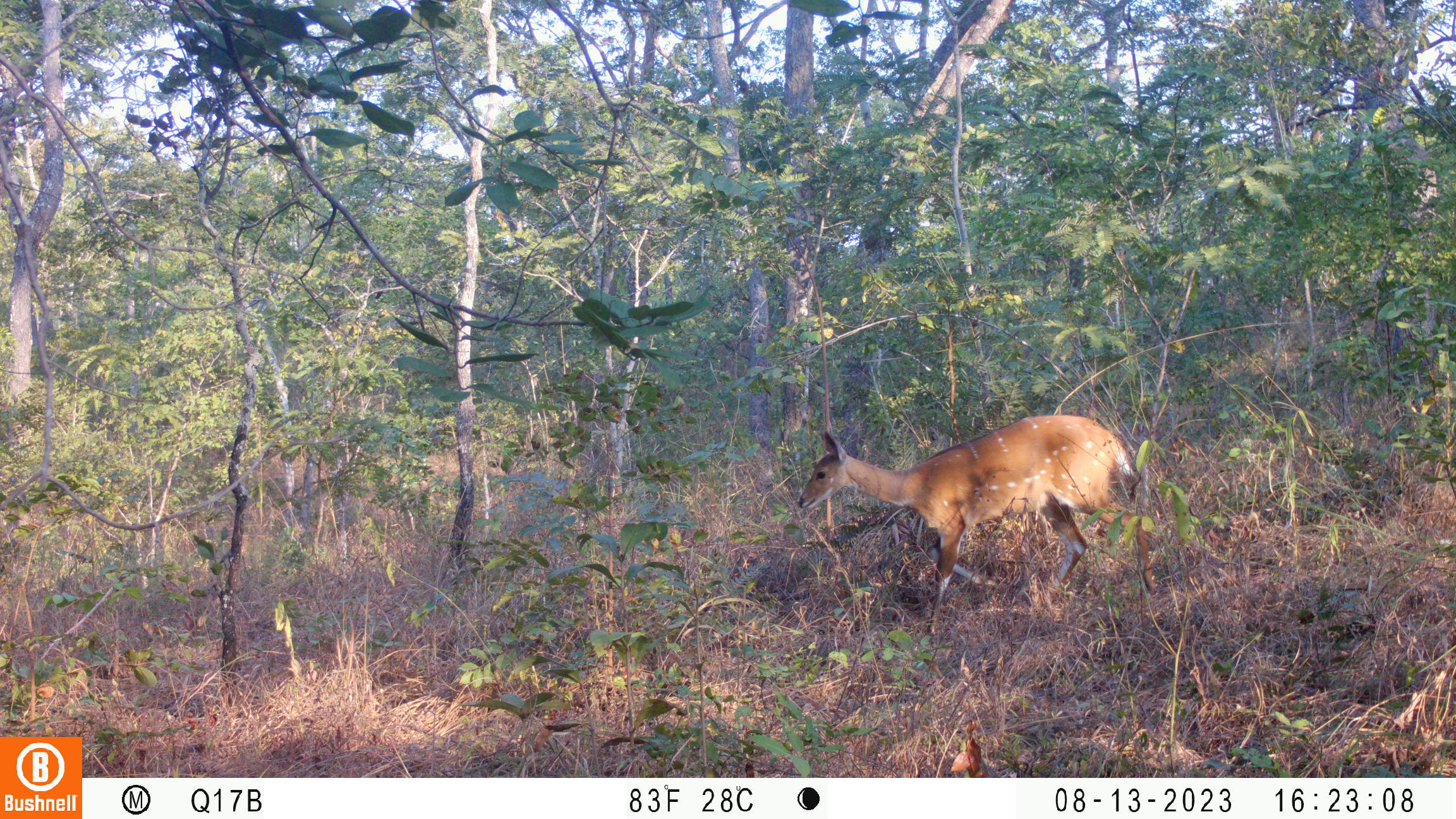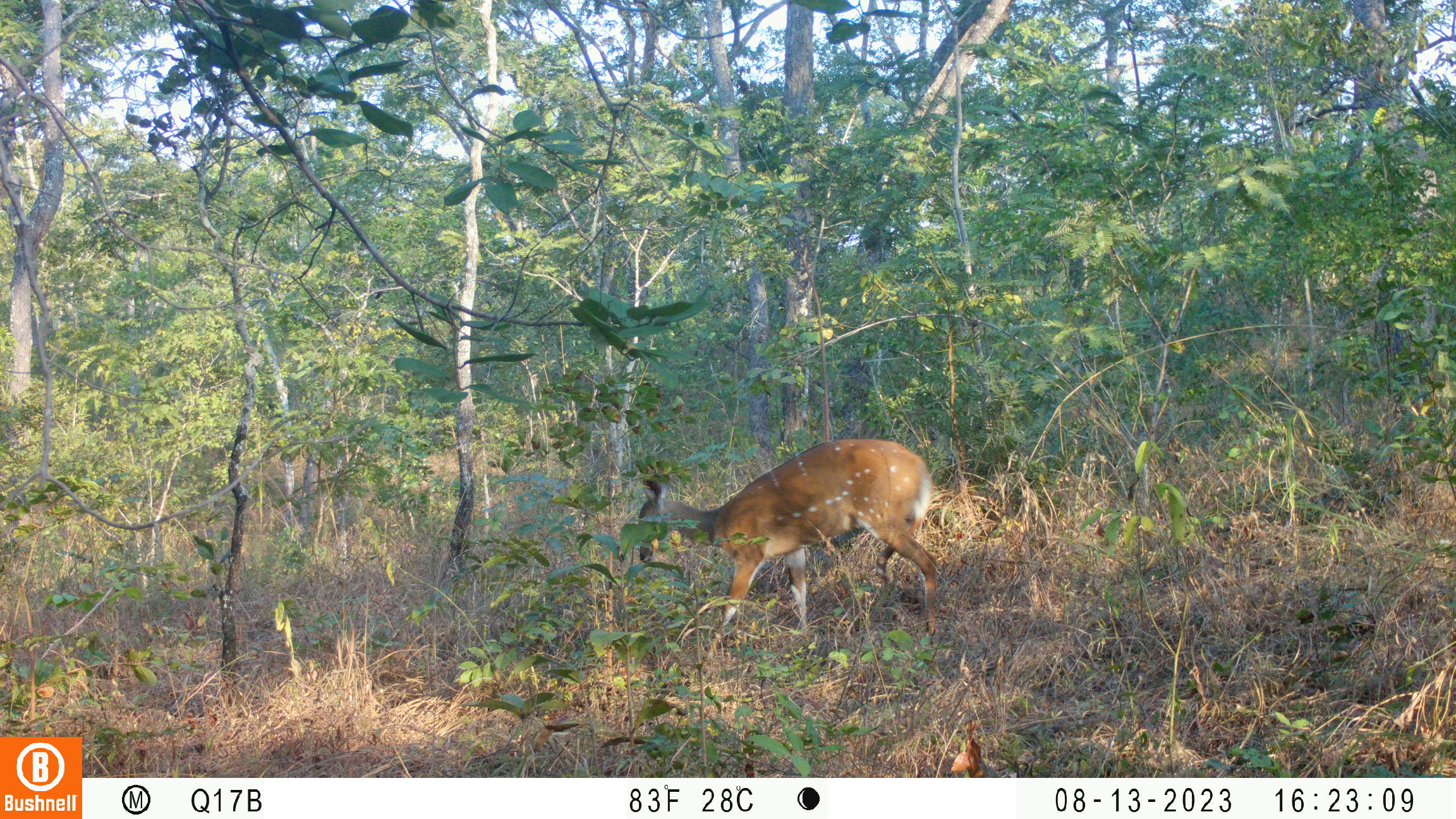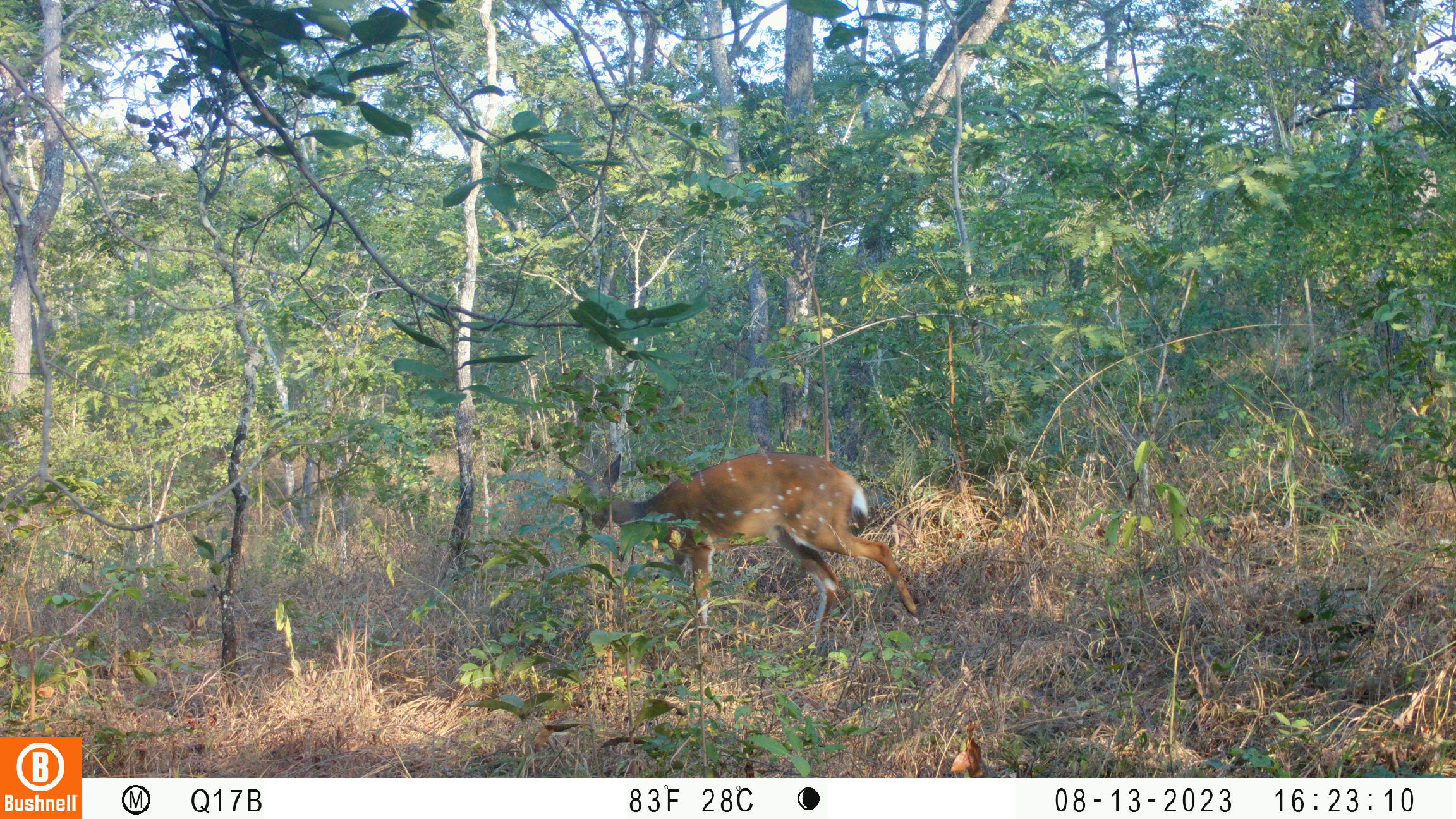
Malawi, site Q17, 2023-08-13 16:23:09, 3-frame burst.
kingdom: Animalia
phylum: Chordata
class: Mammalia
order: Artiodactyla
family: Bovidae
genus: Tragelaphus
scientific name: Tragelaphus sylvaticus sylvaticus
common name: cape bushbuck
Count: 1.